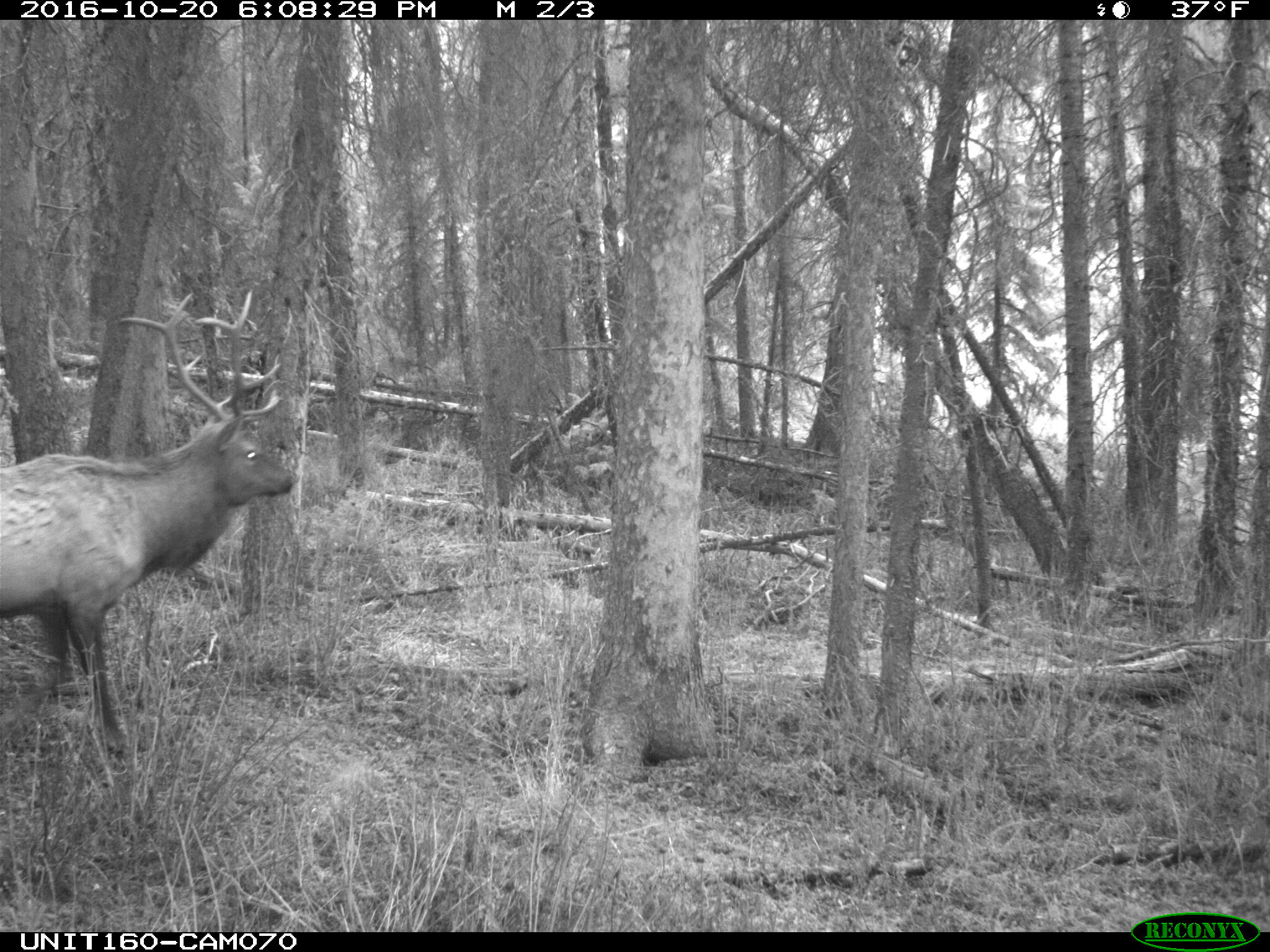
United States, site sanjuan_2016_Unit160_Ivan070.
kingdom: Animalia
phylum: Chordata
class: Mammalia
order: Artiodactyla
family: Cervidae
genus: Cervus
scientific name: Cervus elaphus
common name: red deer